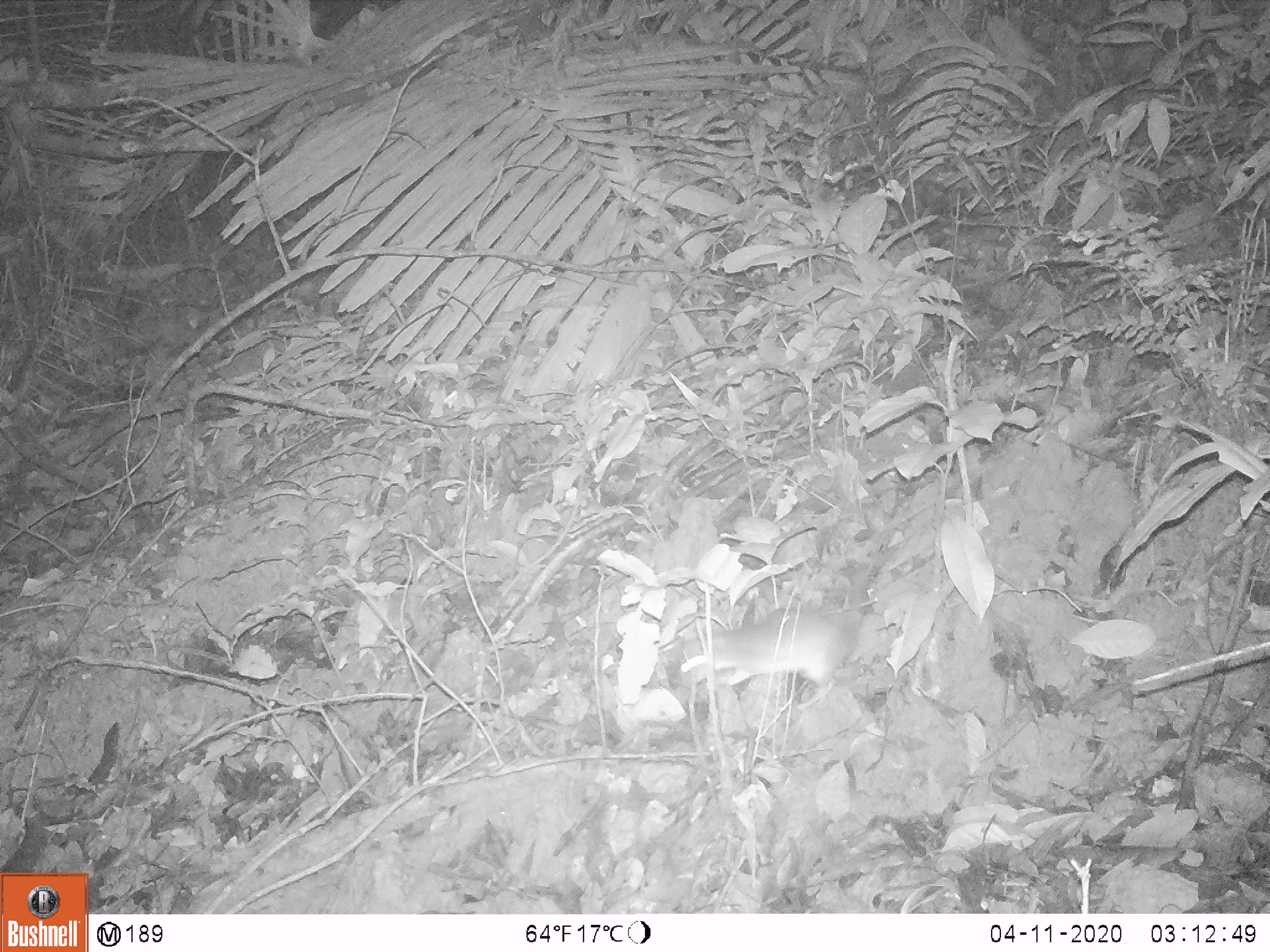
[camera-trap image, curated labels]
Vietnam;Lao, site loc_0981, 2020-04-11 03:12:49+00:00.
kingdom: Animalia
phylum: Chordata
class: Mammalia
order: Rodentia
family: Muridae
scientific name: Muridae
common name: old-world mice and rats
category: unidentified murid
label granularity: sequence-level